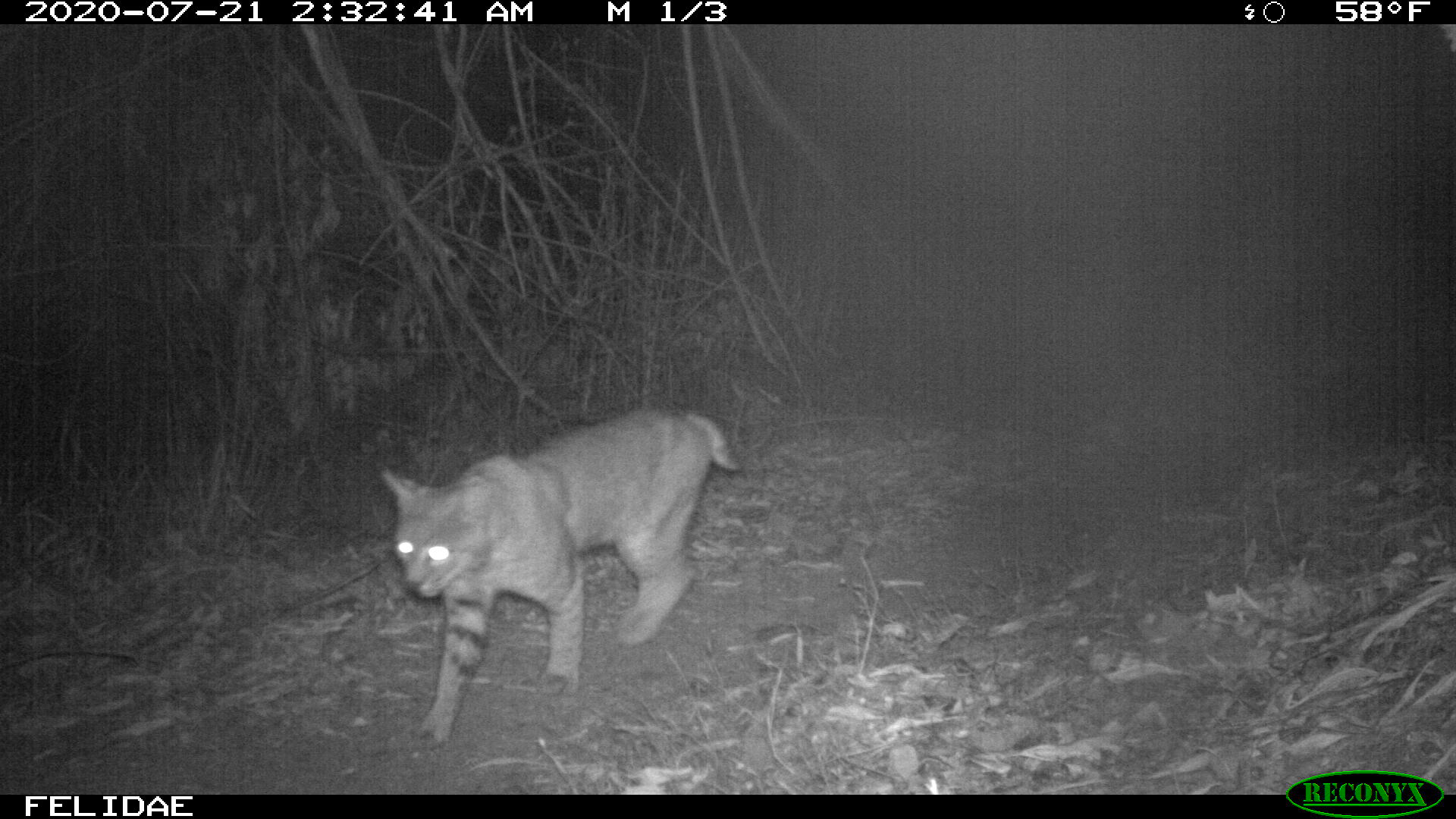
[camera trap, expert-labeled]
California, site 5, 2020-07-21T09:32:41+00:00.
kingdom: Animalia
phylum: Chordata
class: Mammalia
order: Carnivora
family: Felidae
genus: Lynx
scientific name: Lynx rufus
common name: bobcat